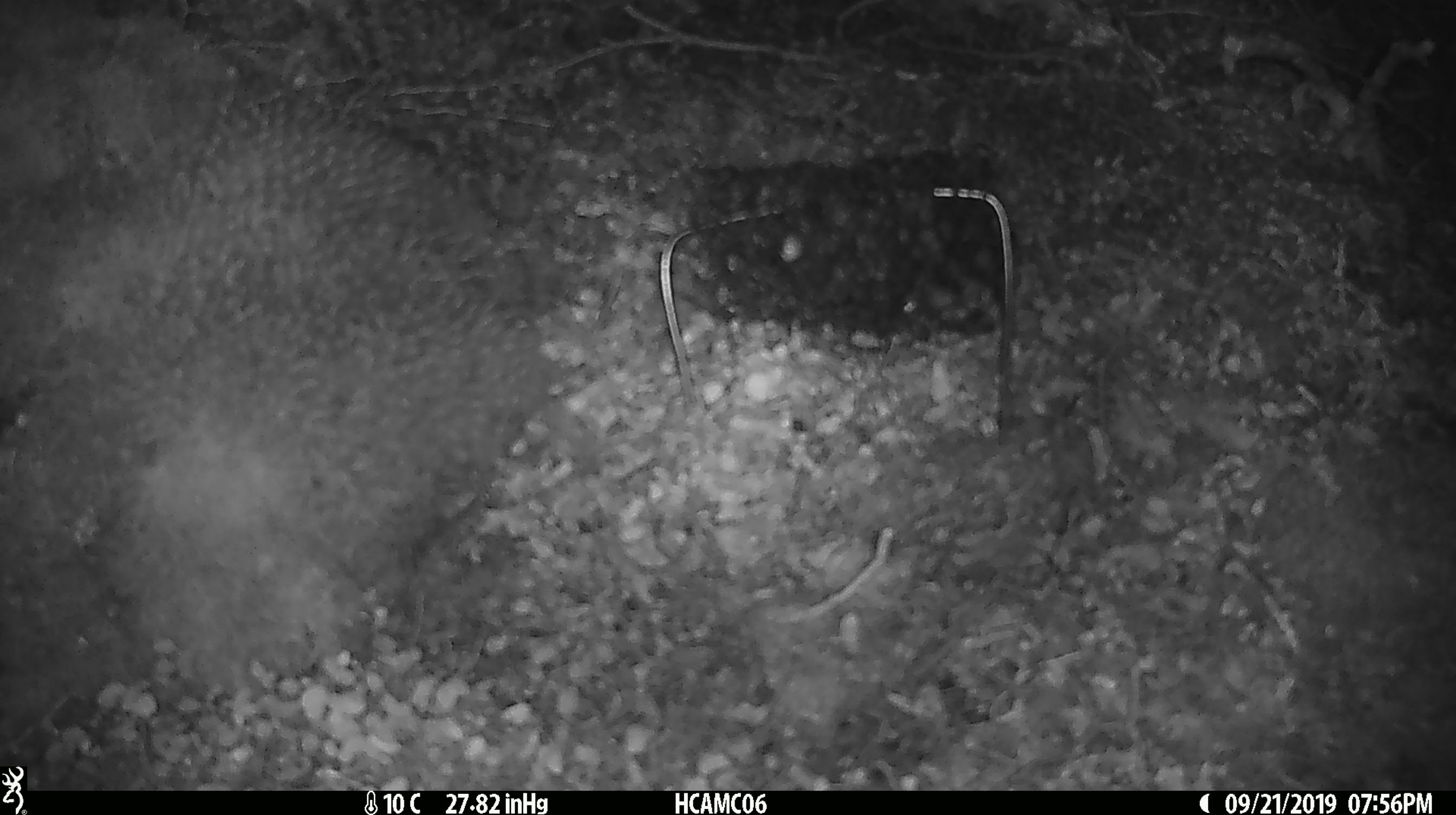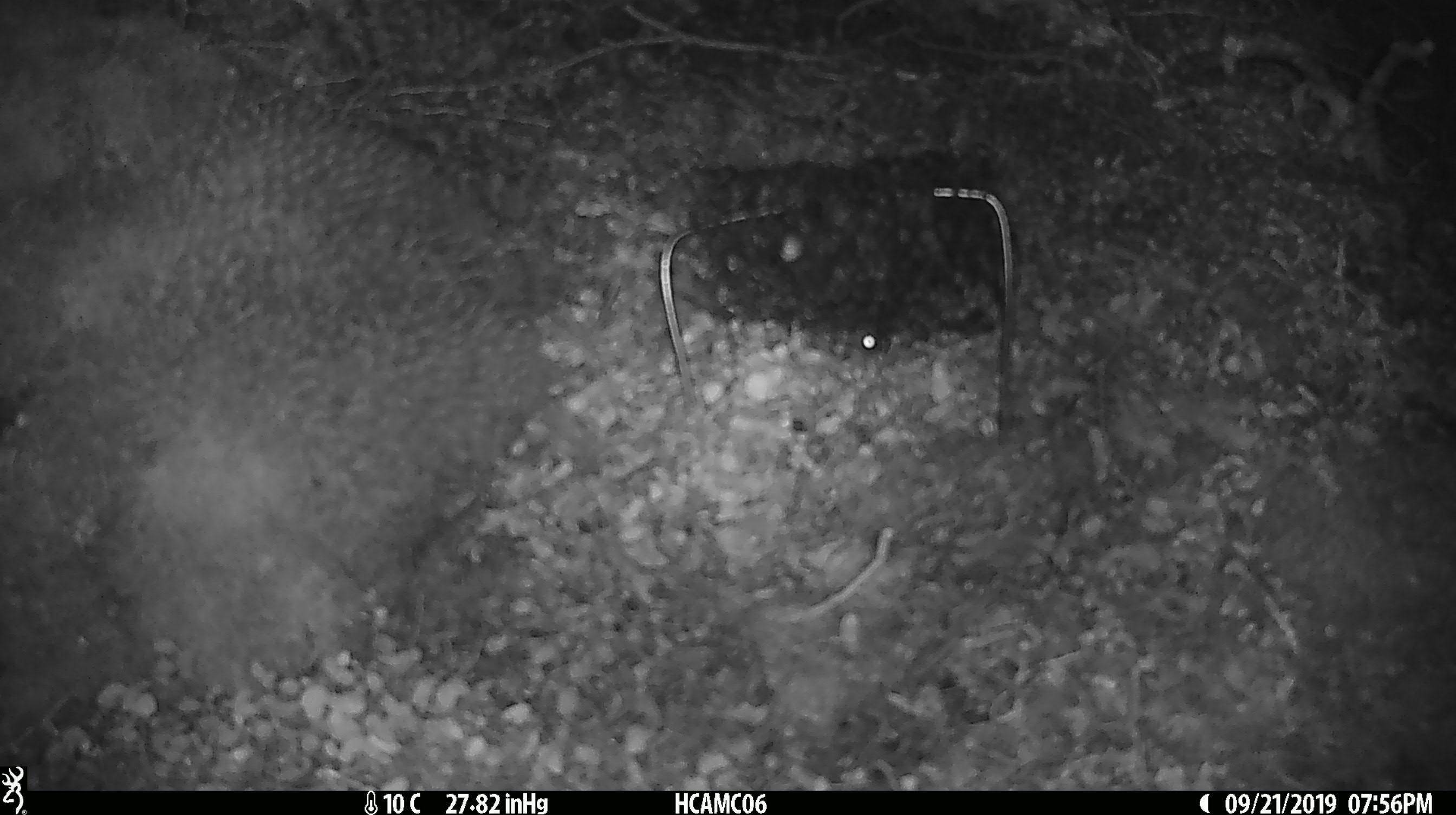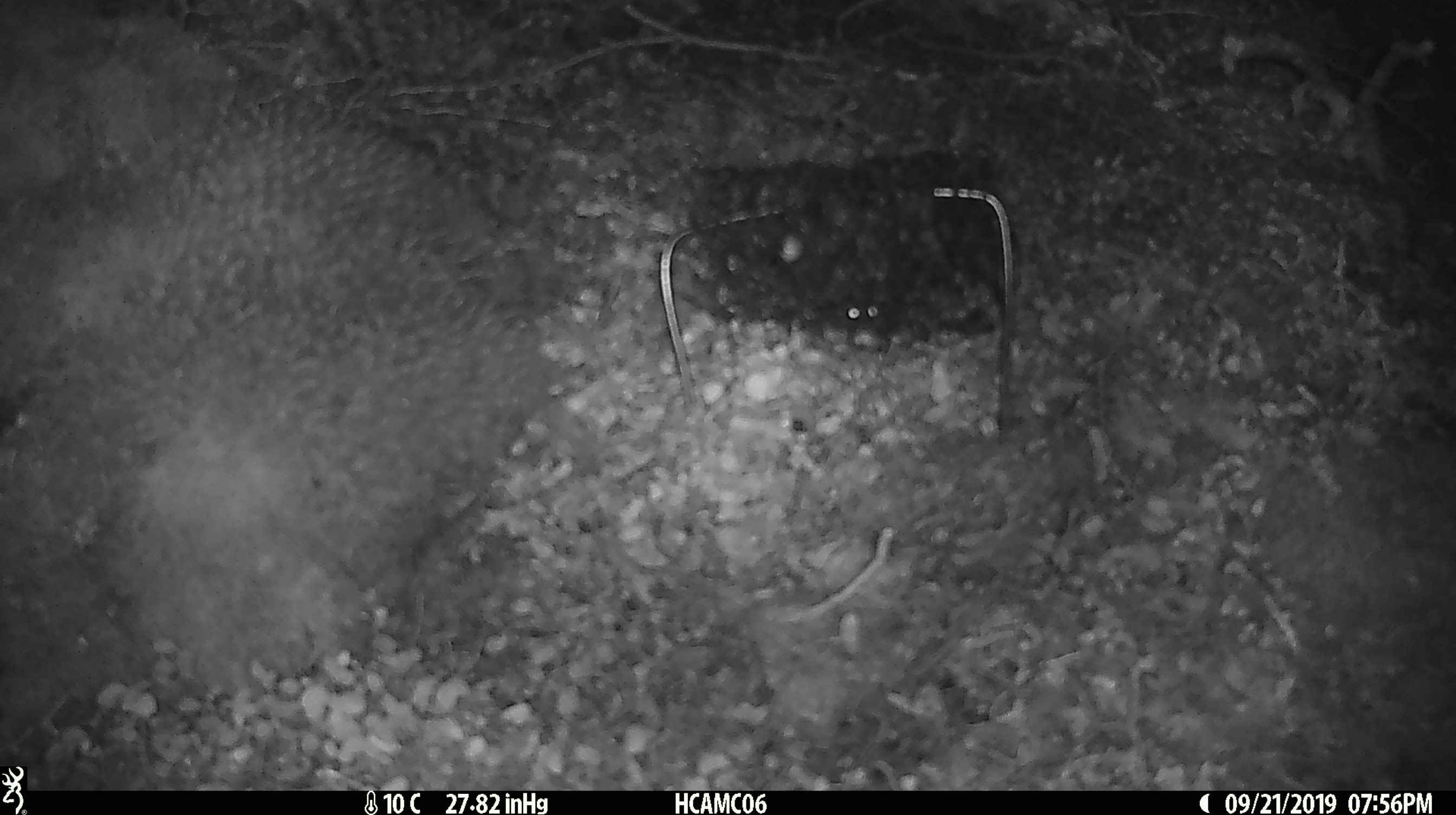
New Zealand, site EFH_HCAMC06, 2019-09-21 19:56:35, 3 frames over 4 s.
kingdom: Animalia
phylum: Chordata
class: Mammalia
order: Rodentia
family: Muridae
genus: Mus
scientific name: Mus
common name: mouse